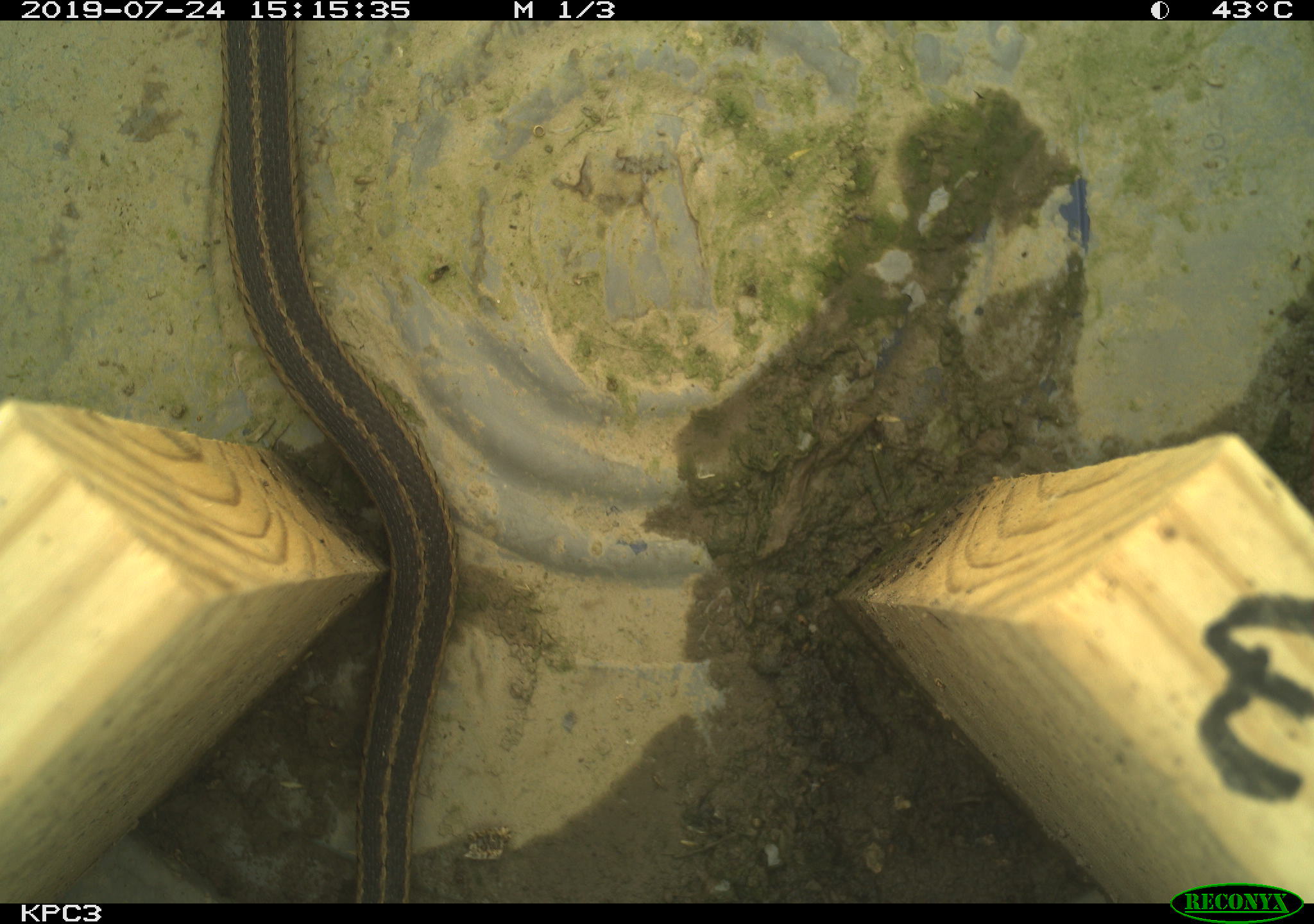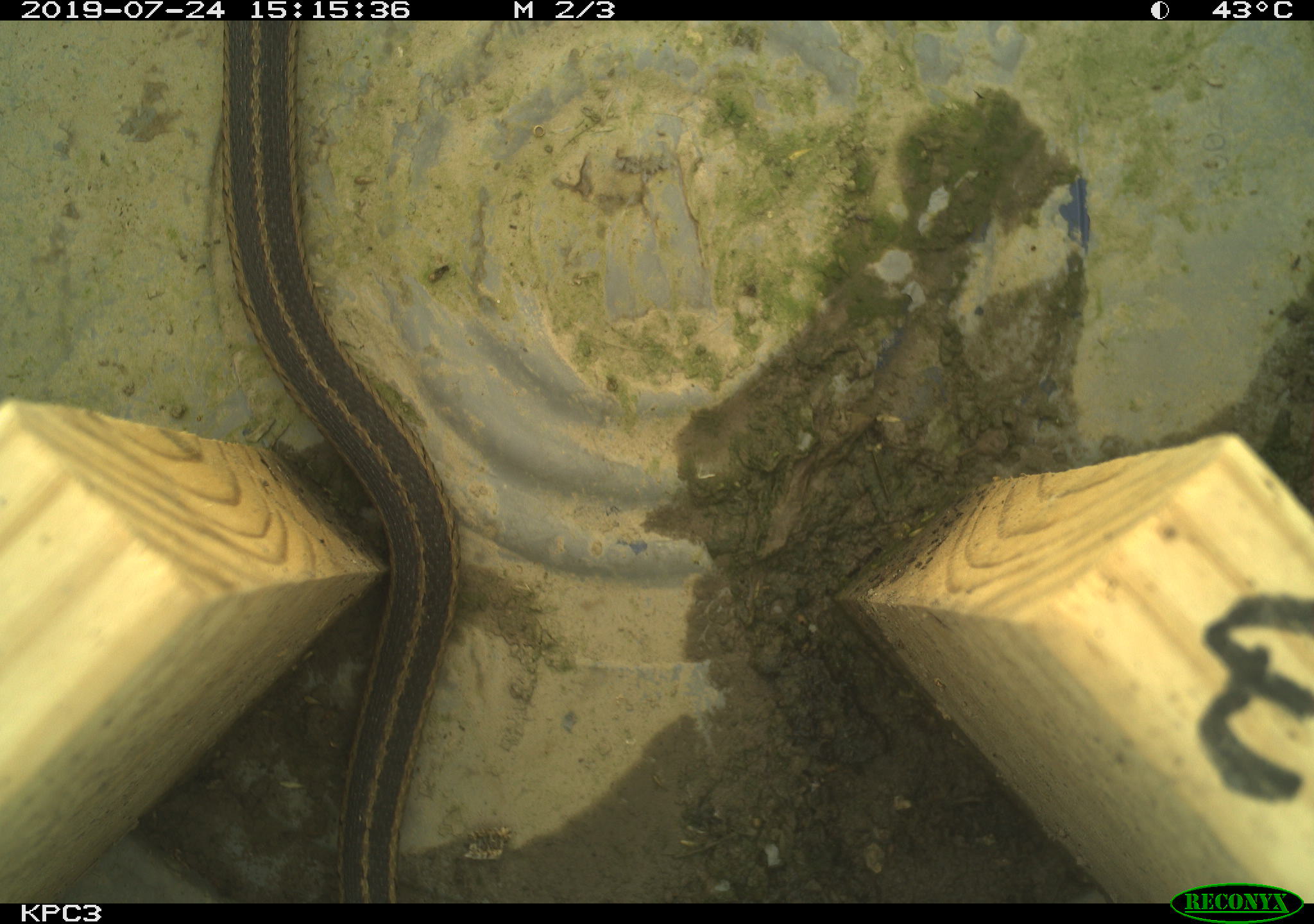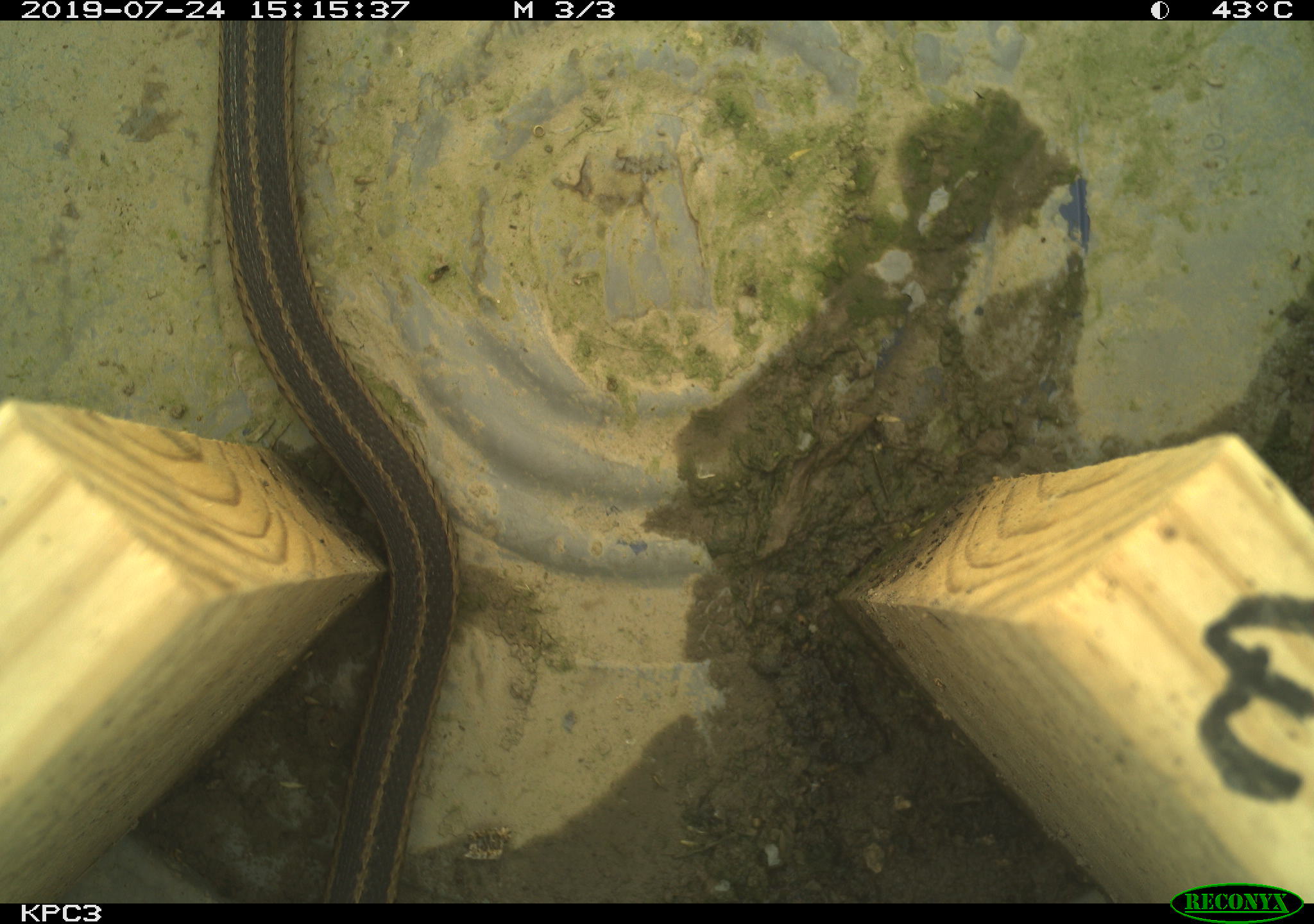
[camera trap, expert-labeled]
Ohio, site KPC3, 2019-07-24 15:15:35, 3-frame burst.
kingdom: Animalia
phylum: Chordata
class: Reptilia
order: Squamata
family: Colubridae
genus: Thamnophis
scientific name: Thamnophis sirtalis sirtalis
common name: eastern gartersnake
Eastern gartersnake (Thamnophis sirtalis sirtalis).